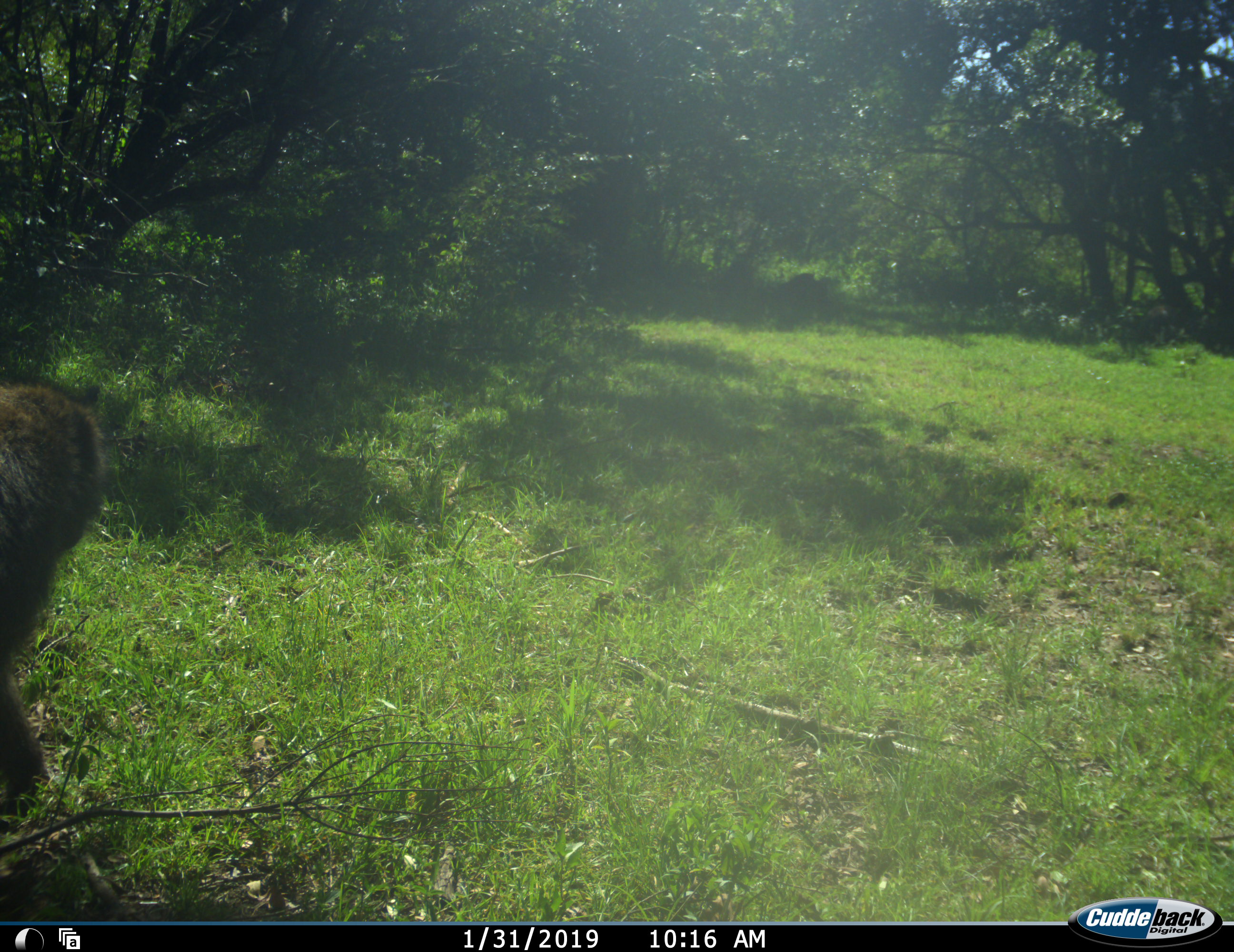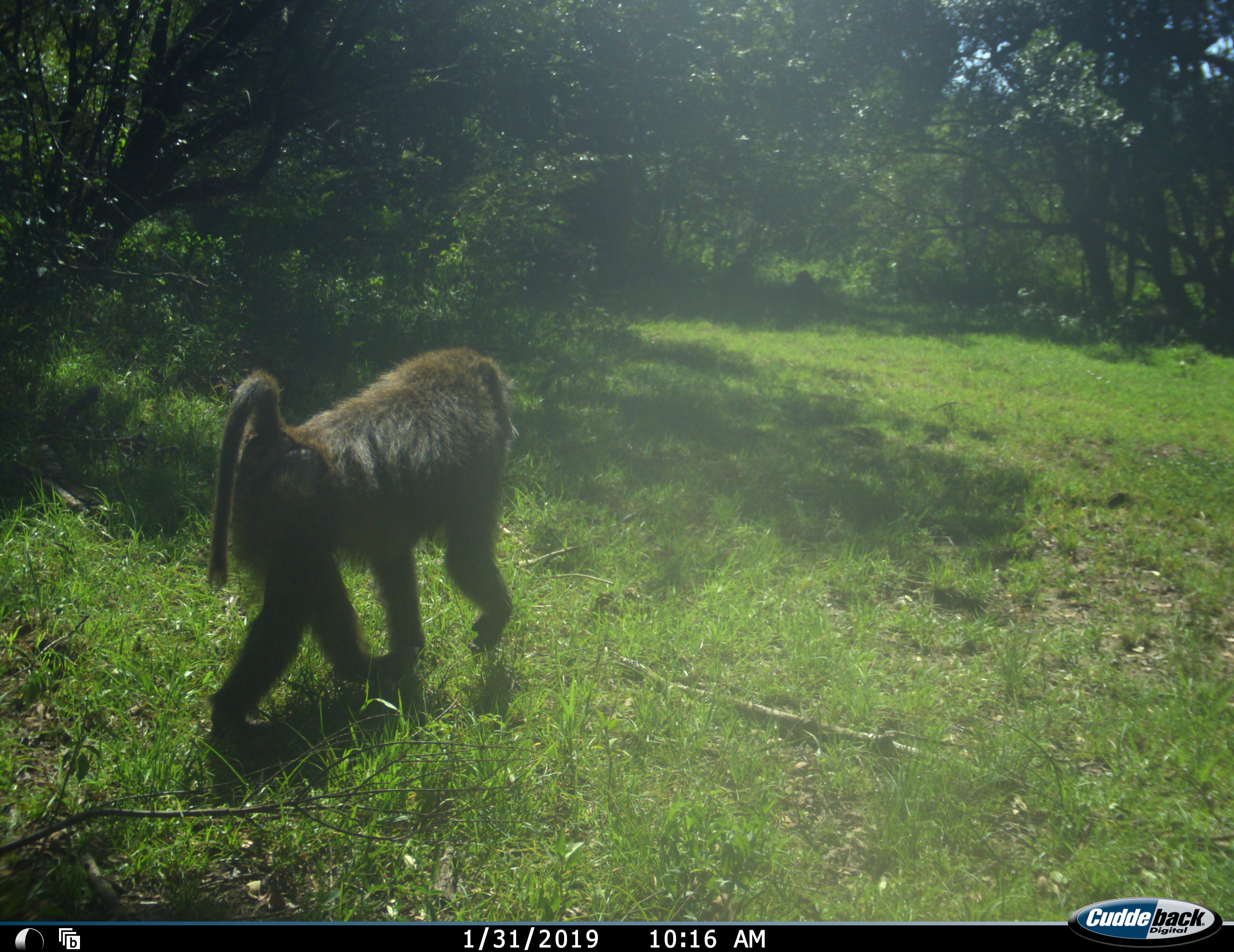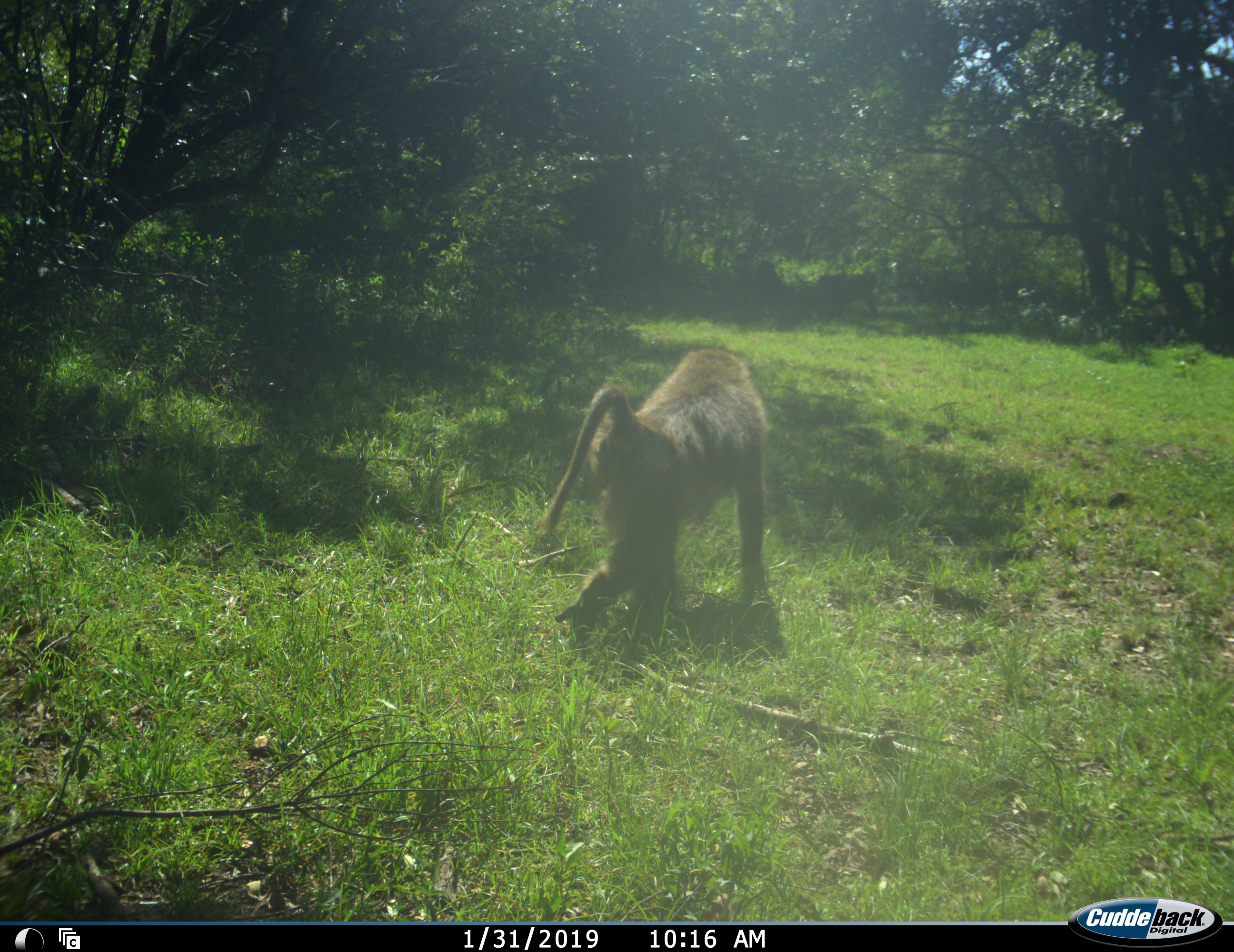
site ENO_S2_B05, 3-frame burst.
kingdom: Animalia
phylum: Chordata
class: Mammalia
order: Primates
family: Cercopithecidae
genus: Papio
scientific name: Papio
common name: baboon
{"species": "baboon (Papio)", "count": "3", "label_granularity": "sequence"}